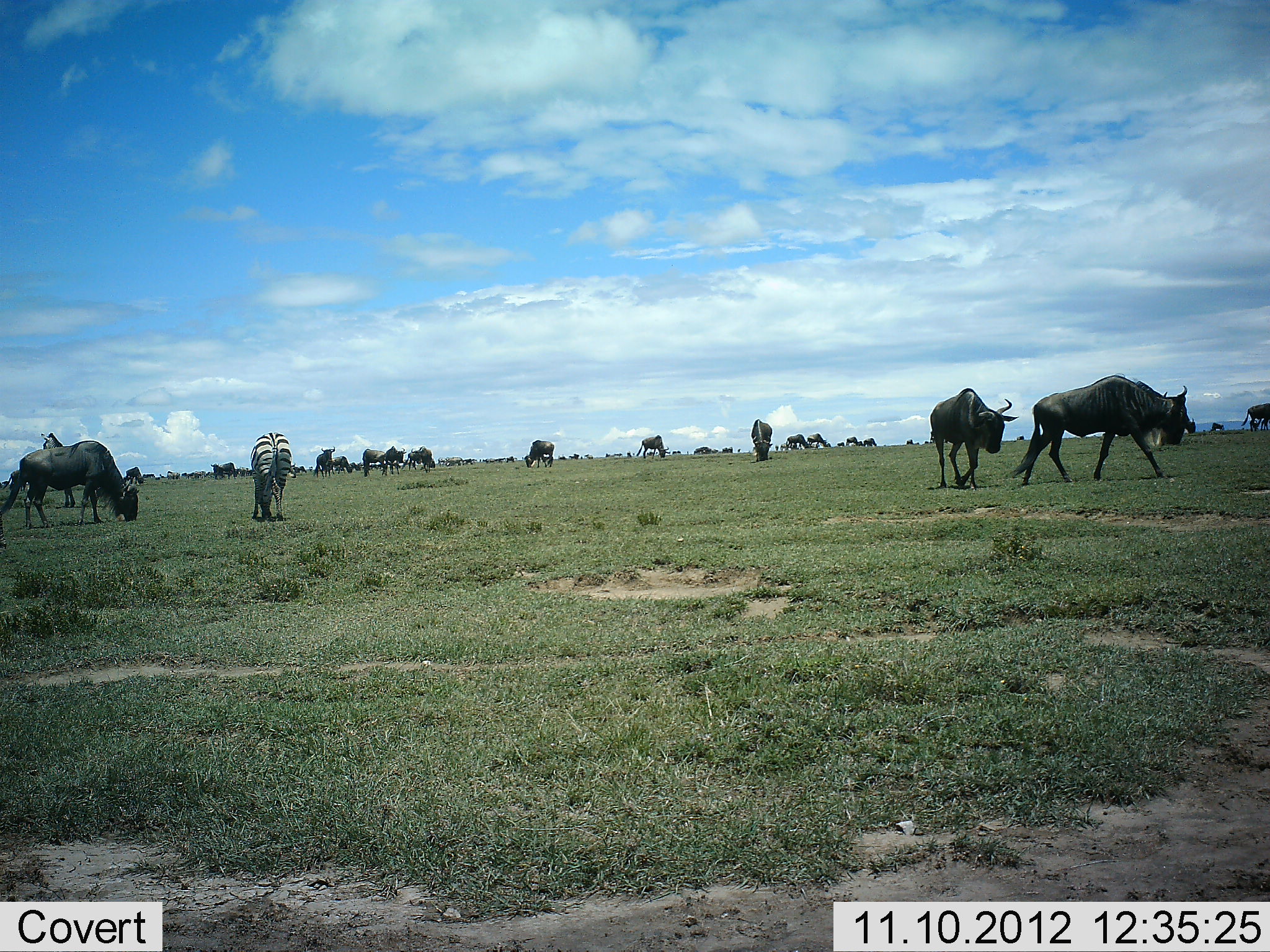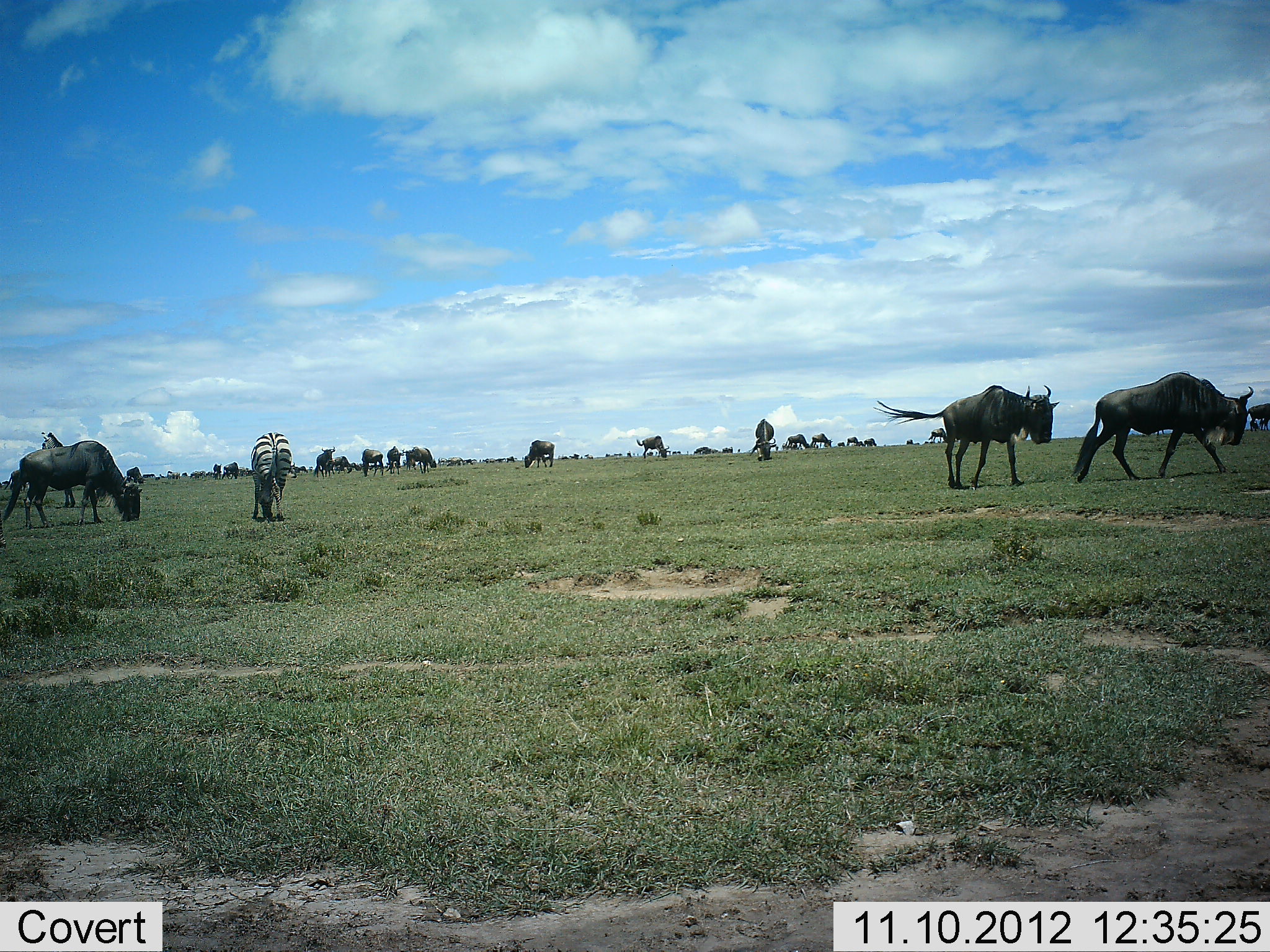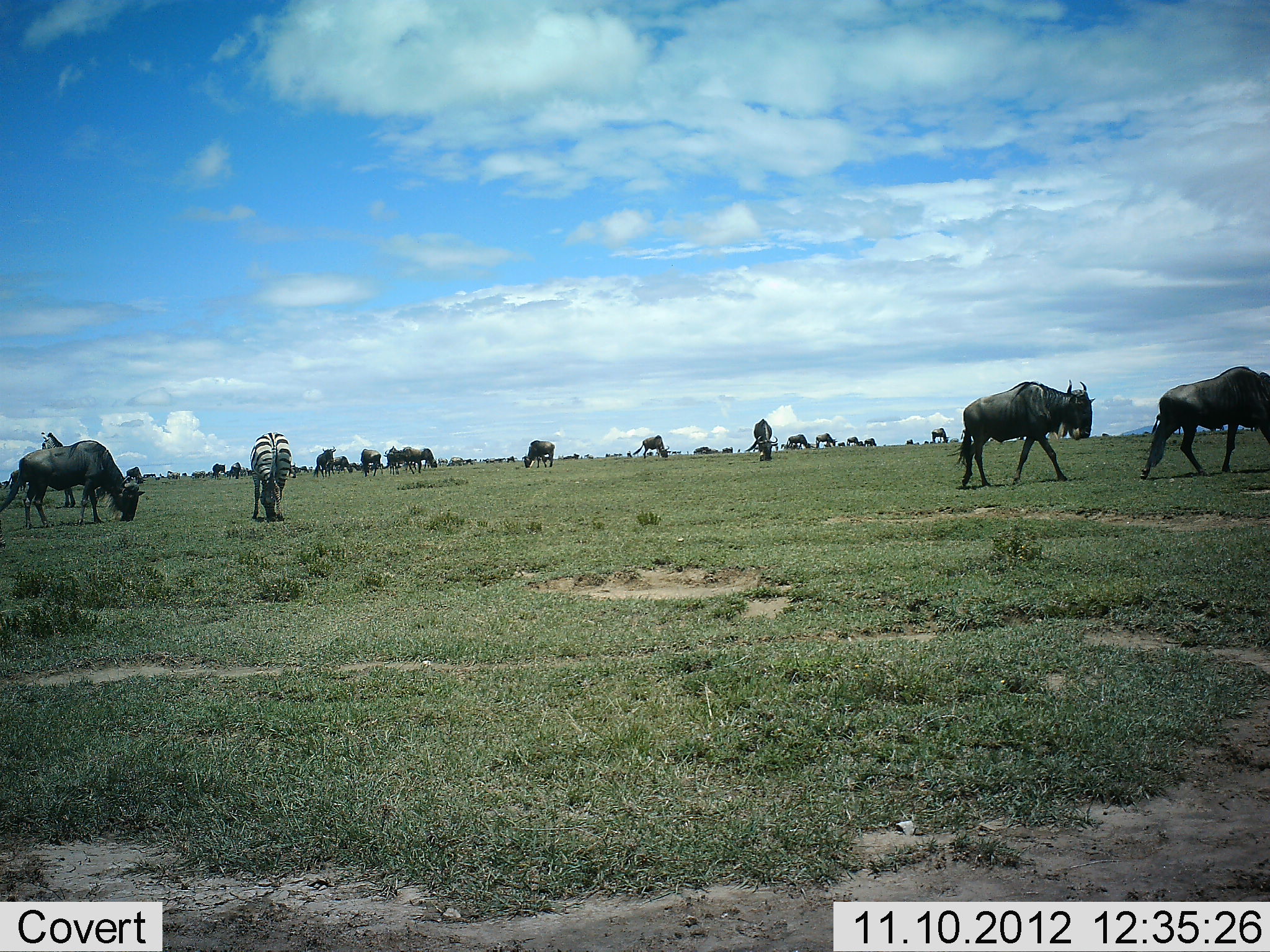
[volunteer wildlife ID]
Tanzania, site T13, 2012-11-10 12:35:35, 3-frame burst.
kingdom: Animalia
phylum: Chordata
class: Mammalia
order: Artiodactyla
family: Bovidae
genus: Connochaetes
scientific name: Connochaetes taurinus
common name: blue wildebeest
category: wildebeest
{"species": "wildebeest (blue wildebeest) (Connochaetes taurinus)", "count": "11-50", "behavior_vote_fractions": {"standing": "33%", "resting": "0%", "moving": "83%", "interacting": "8%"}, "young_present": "0%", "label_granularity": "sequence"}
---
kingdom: Animalia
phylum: Chordata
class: Mammalia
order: Perissodactyla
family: Equidae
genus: Equus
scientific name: Equus quagga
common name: plains zebra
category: zebra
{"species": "zebra (plains zebra) (Equus quagga)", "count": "2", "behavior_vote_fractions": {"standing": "50%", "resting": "0%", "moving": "10%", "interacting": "0%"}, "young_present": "0%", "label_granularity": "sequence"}